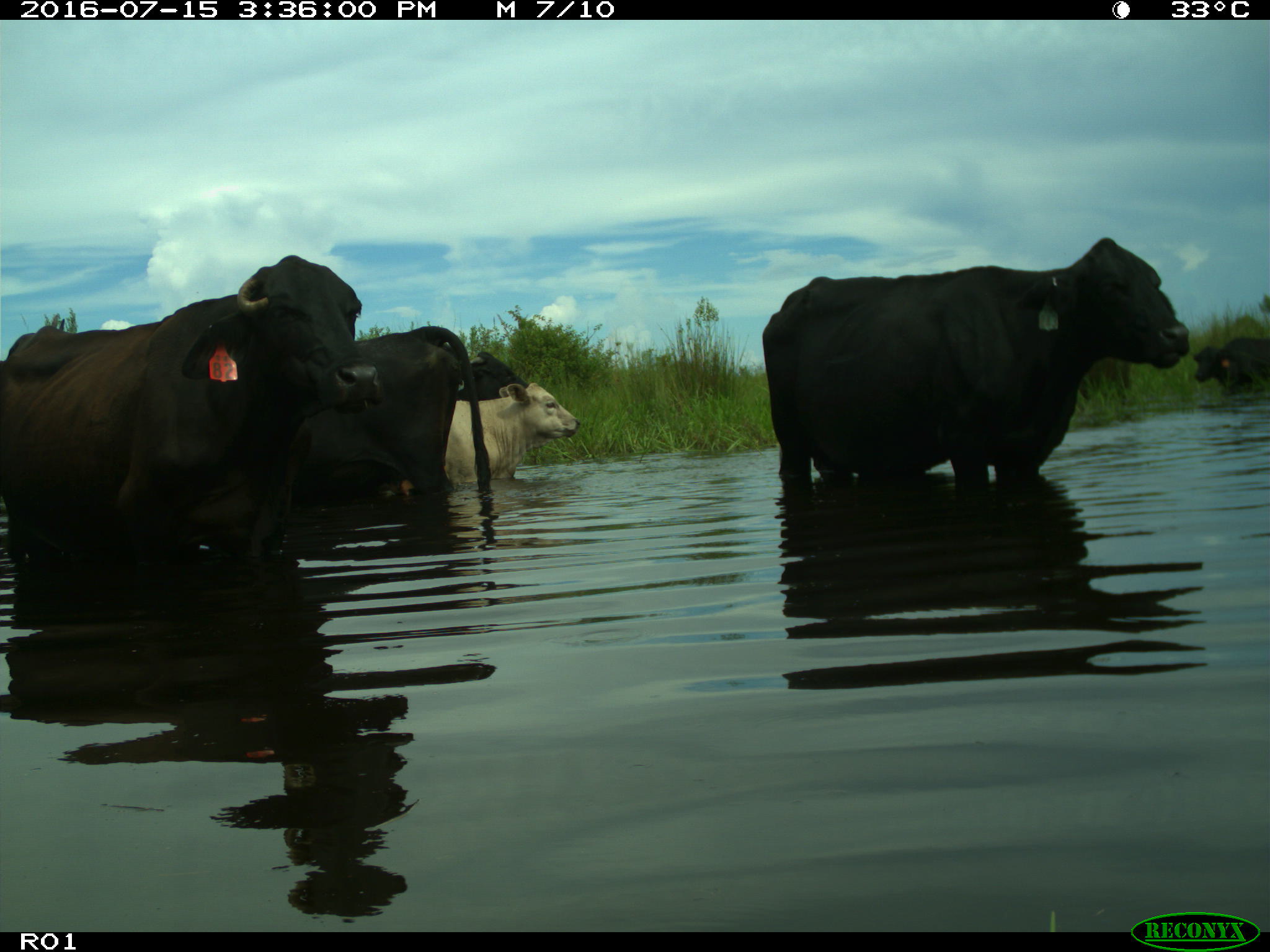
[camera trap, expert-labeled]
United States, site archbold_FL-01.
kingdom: Animalia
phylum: Chordata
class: Mammalia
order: Artiodactyla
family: Bovidae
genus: Bos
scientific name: Bos taurus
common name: domestic cow